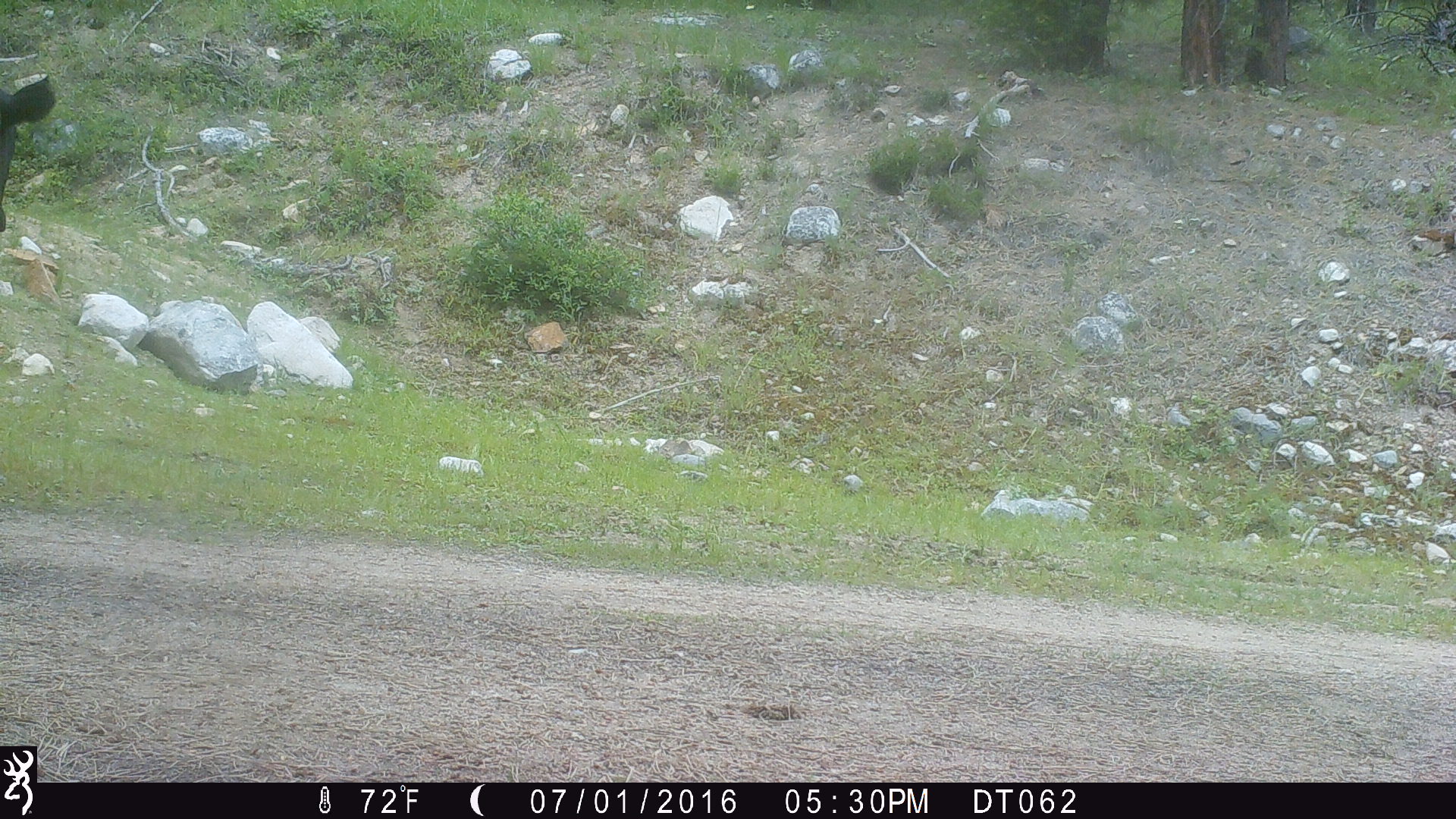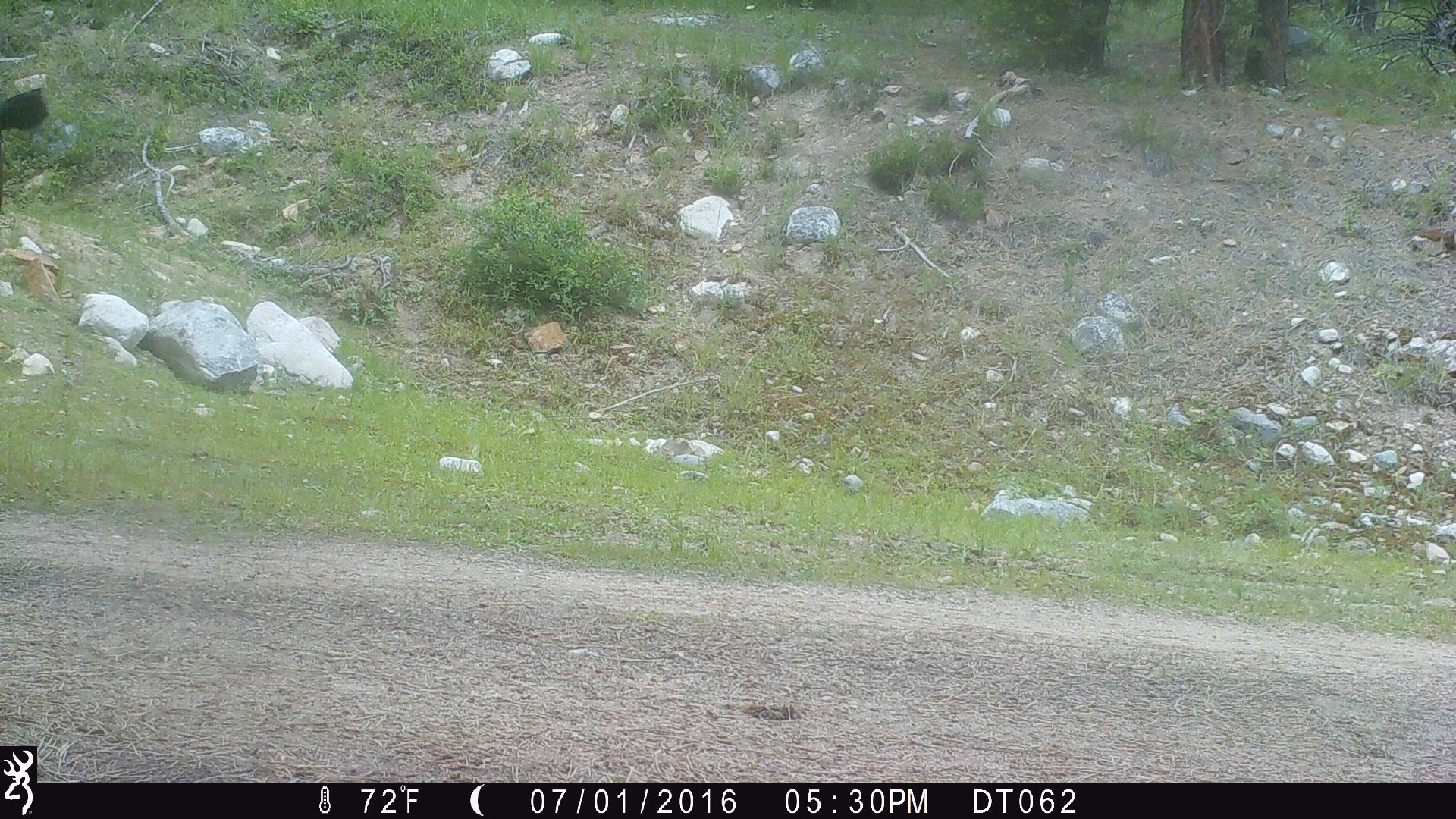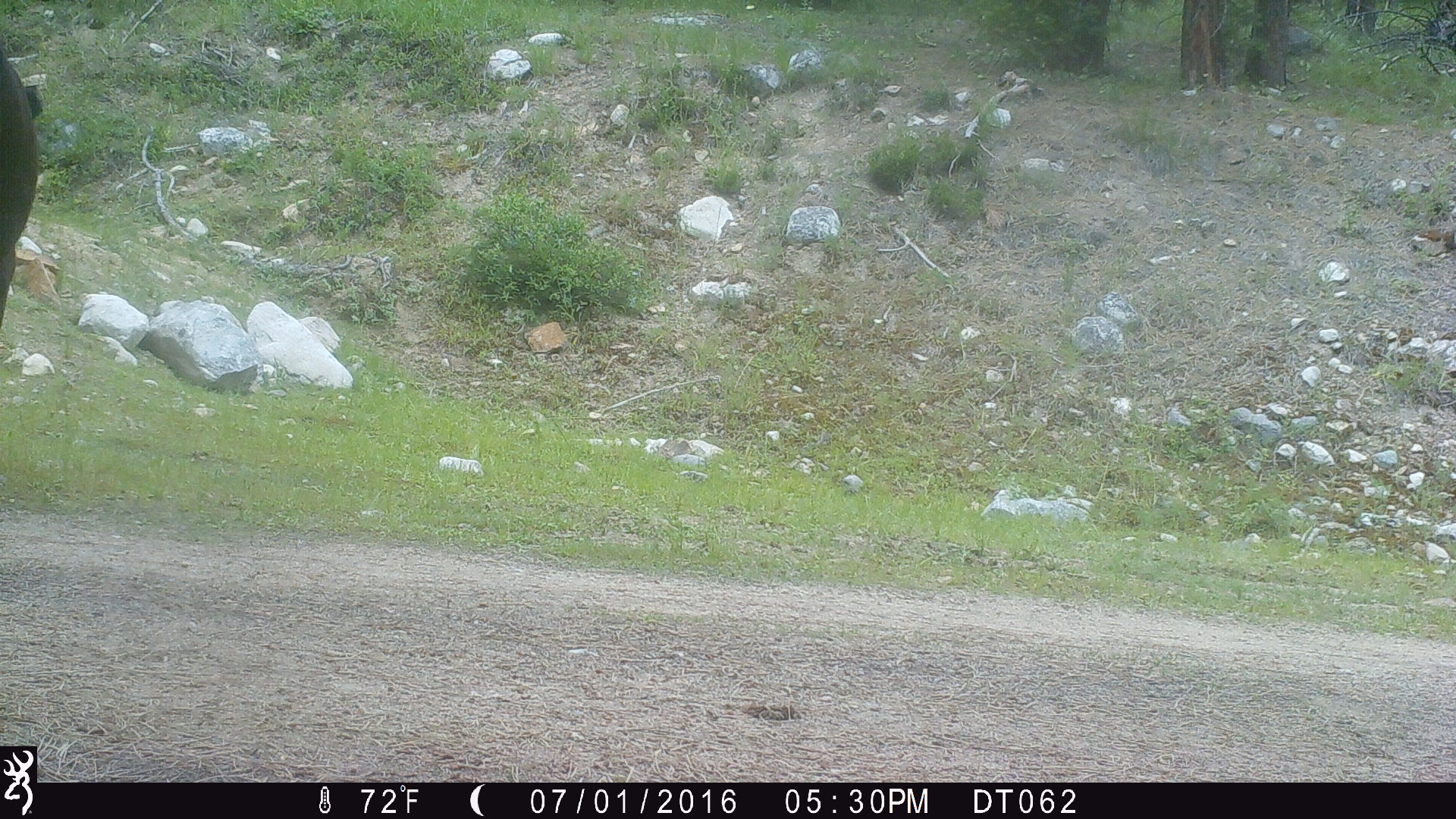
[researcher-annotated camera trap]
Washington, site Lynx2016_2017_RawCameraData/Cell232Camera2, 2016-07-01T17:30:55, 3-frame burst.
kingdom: Animalia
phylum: Chordata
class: Mammalia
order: Artiodactyla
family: Bovidae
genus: Bos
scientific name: Bos taurus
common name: domestic cattle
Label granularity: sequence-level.